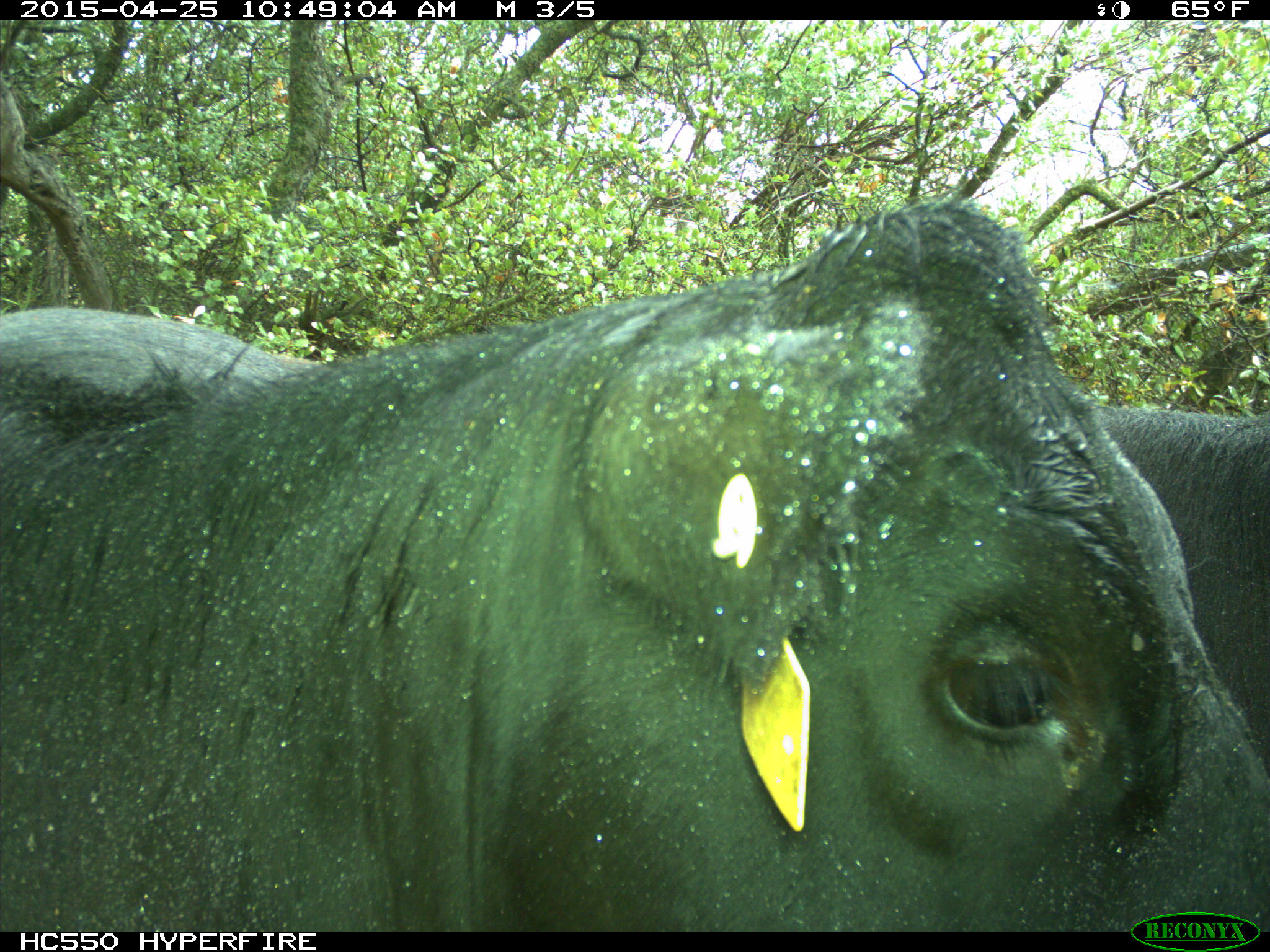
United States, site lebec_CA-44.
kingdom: Animalia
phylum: Chordata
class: Mammalia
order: Artiodactyla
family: Suidae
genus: Sus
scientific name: Sus scrofa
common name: wild boar